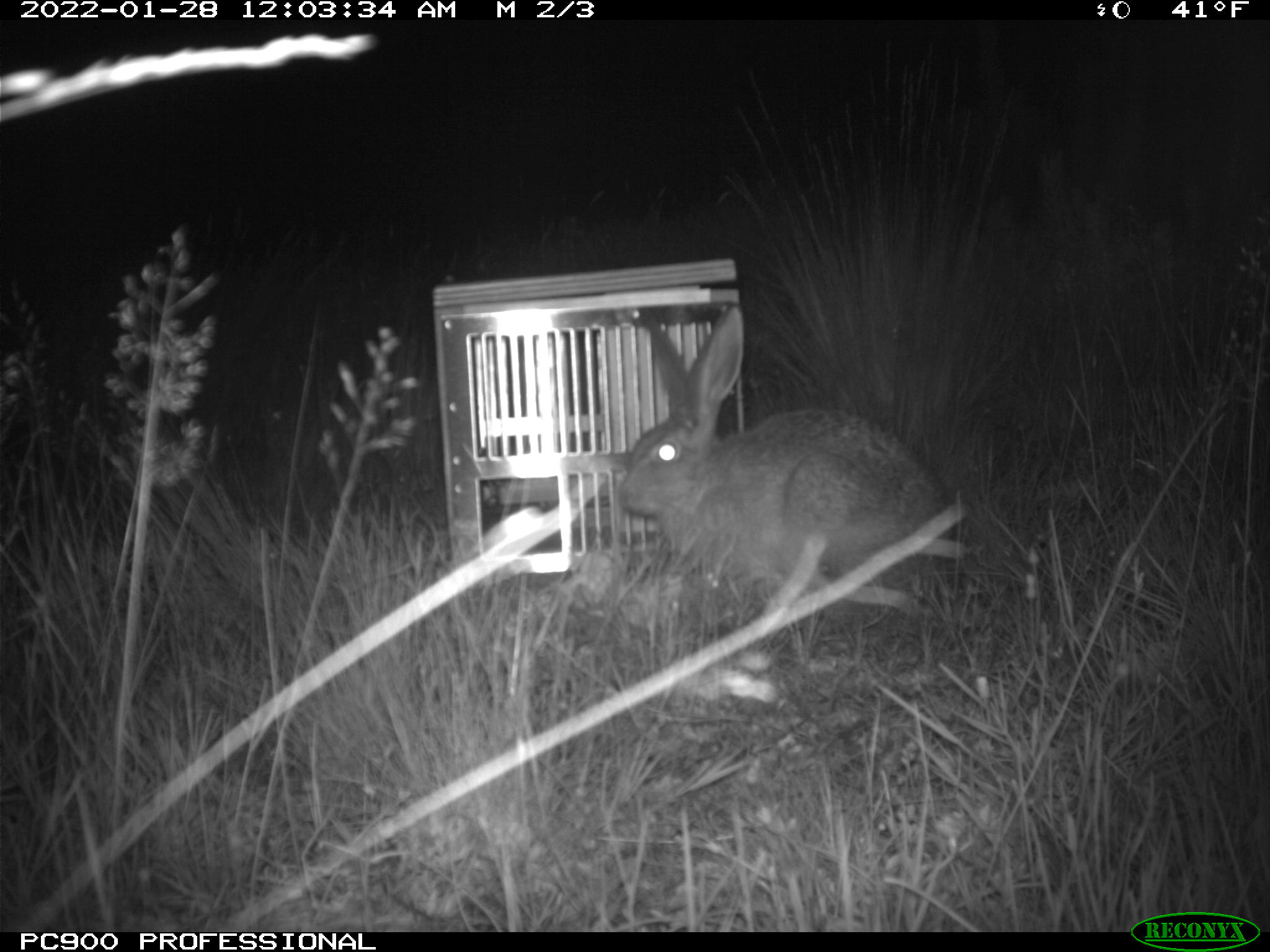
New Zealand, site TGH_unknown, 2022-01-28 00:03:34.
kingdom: Animalia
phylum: Chordata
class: Mammalia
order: Lagomorpha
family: Leporidae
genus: Lepus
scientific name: Lepus europaeus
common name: brown hare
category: hare